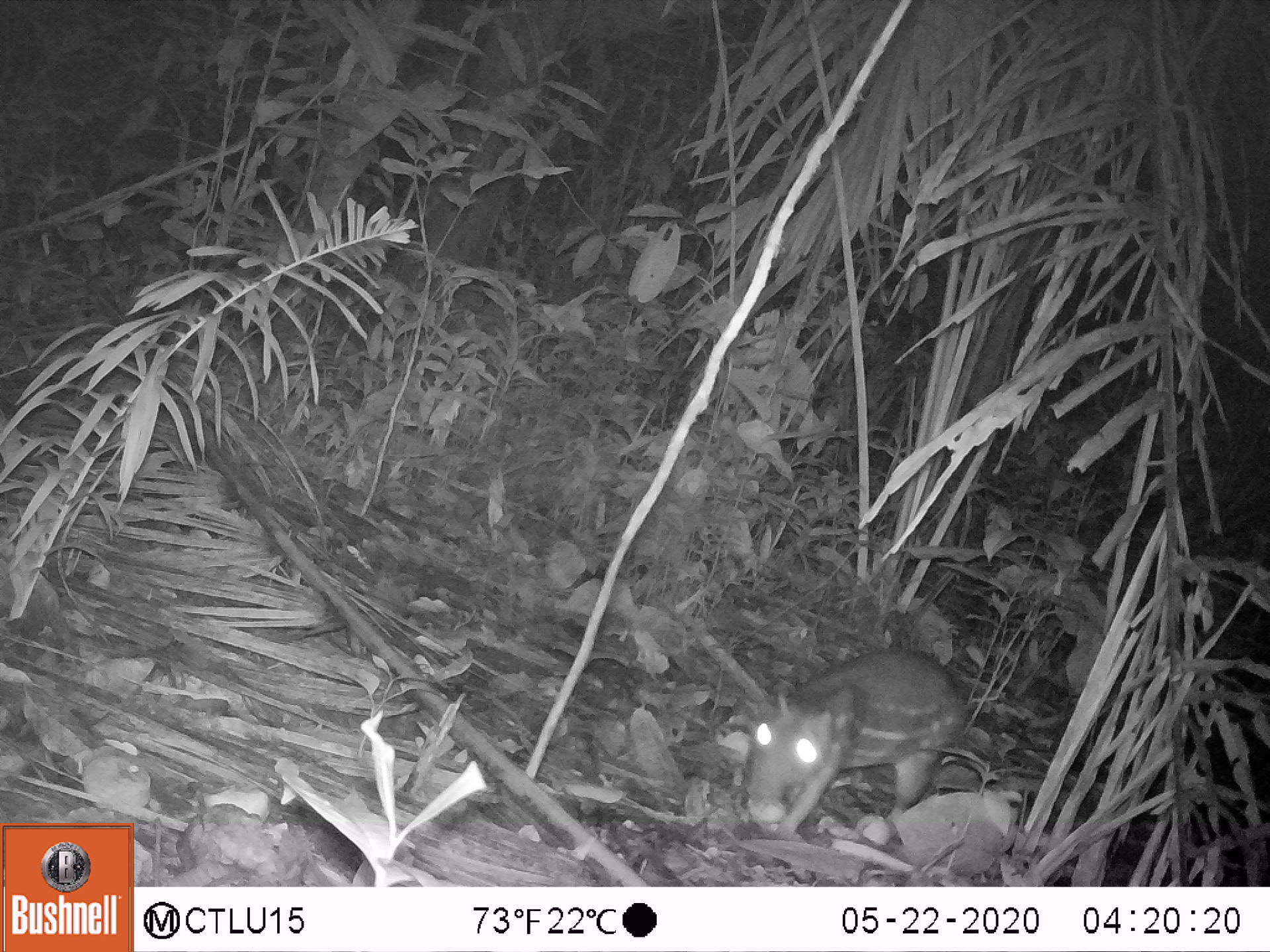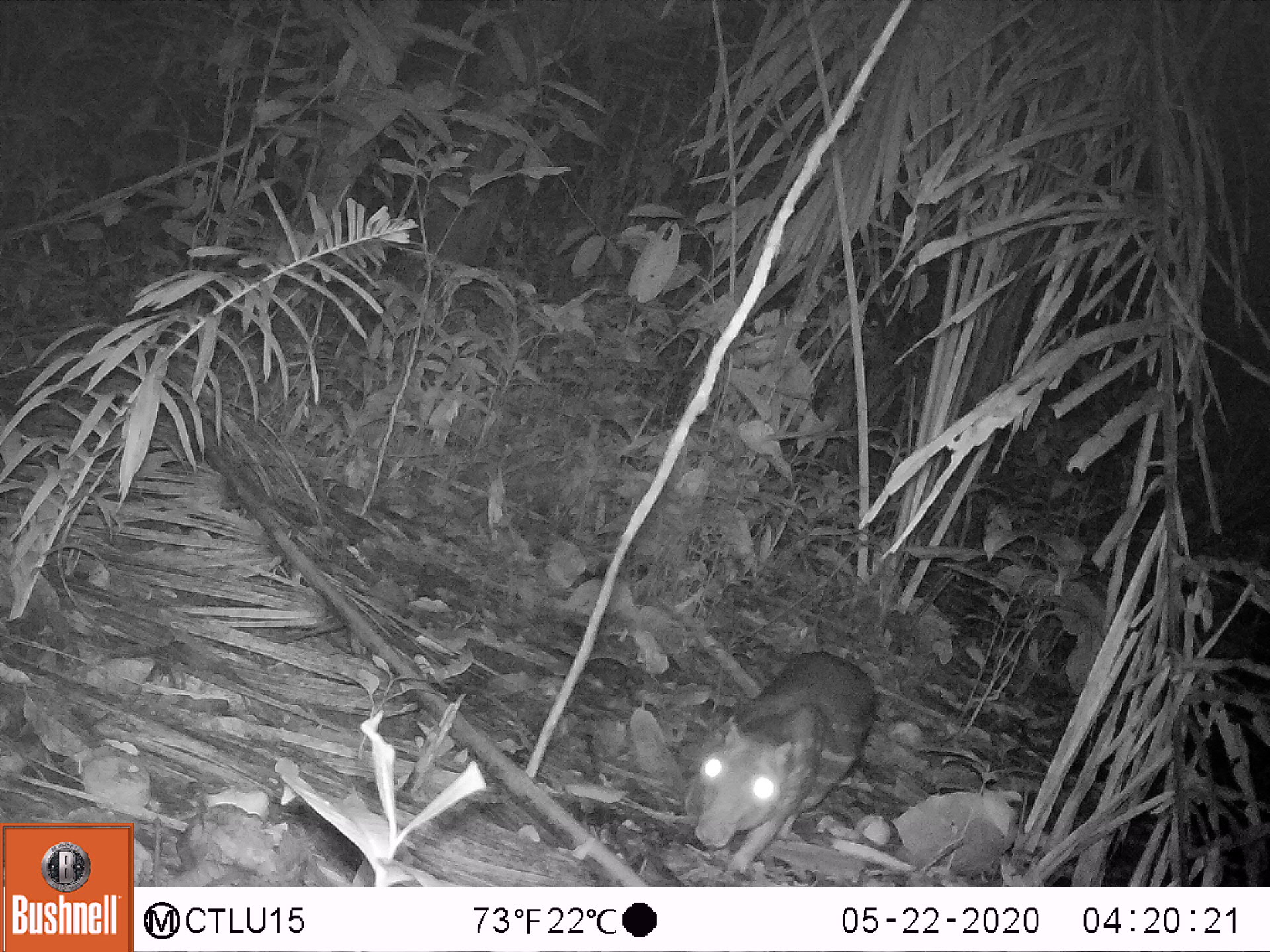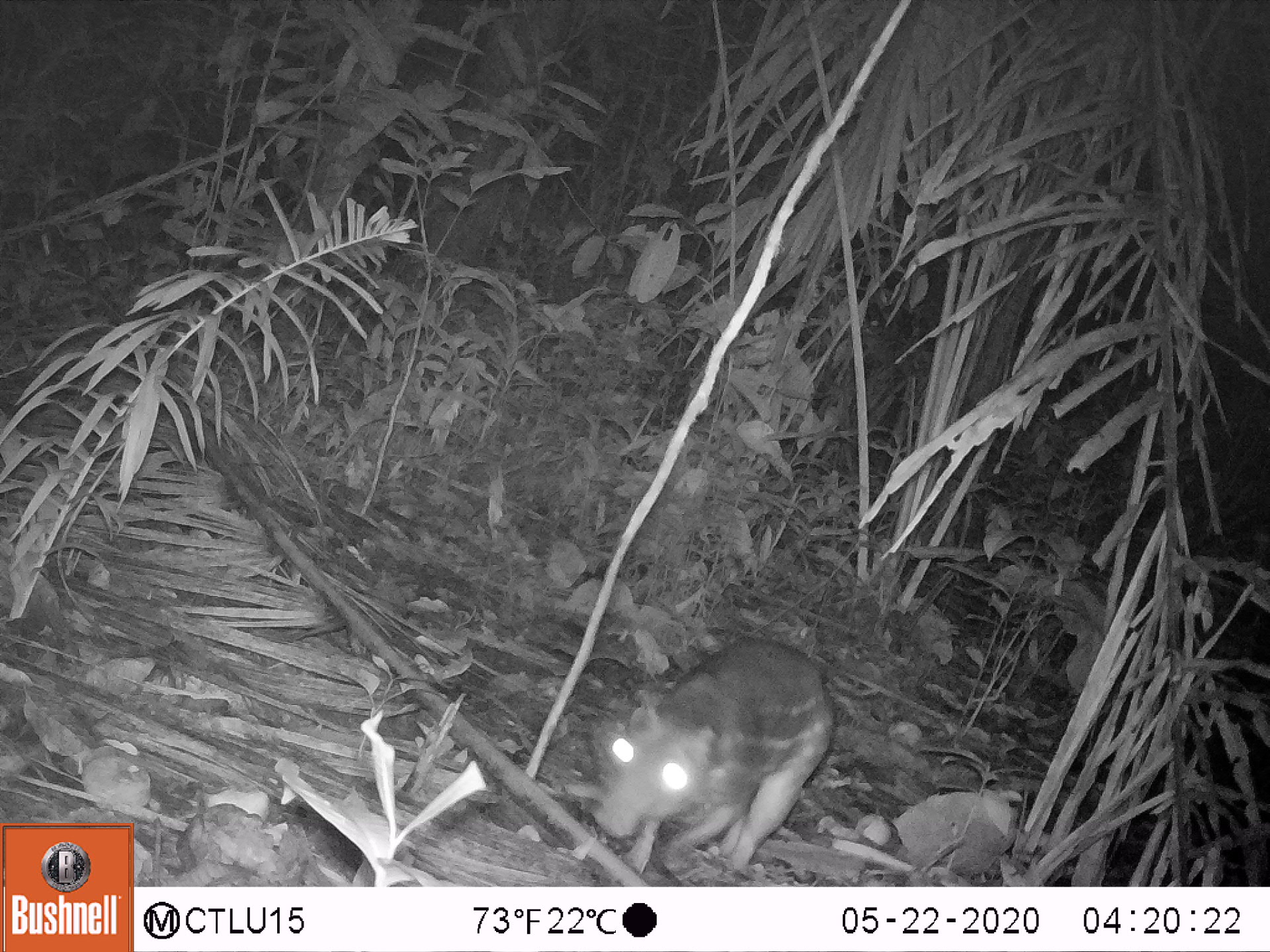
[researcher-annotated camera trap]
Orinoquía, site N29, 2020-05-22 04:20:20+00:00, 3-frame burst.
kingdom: Animalia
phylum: Chordata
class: Mammalia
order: Rodentia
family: Cuniculidae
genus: Cuniculus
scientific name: Cuniculus paca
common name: spotted paca